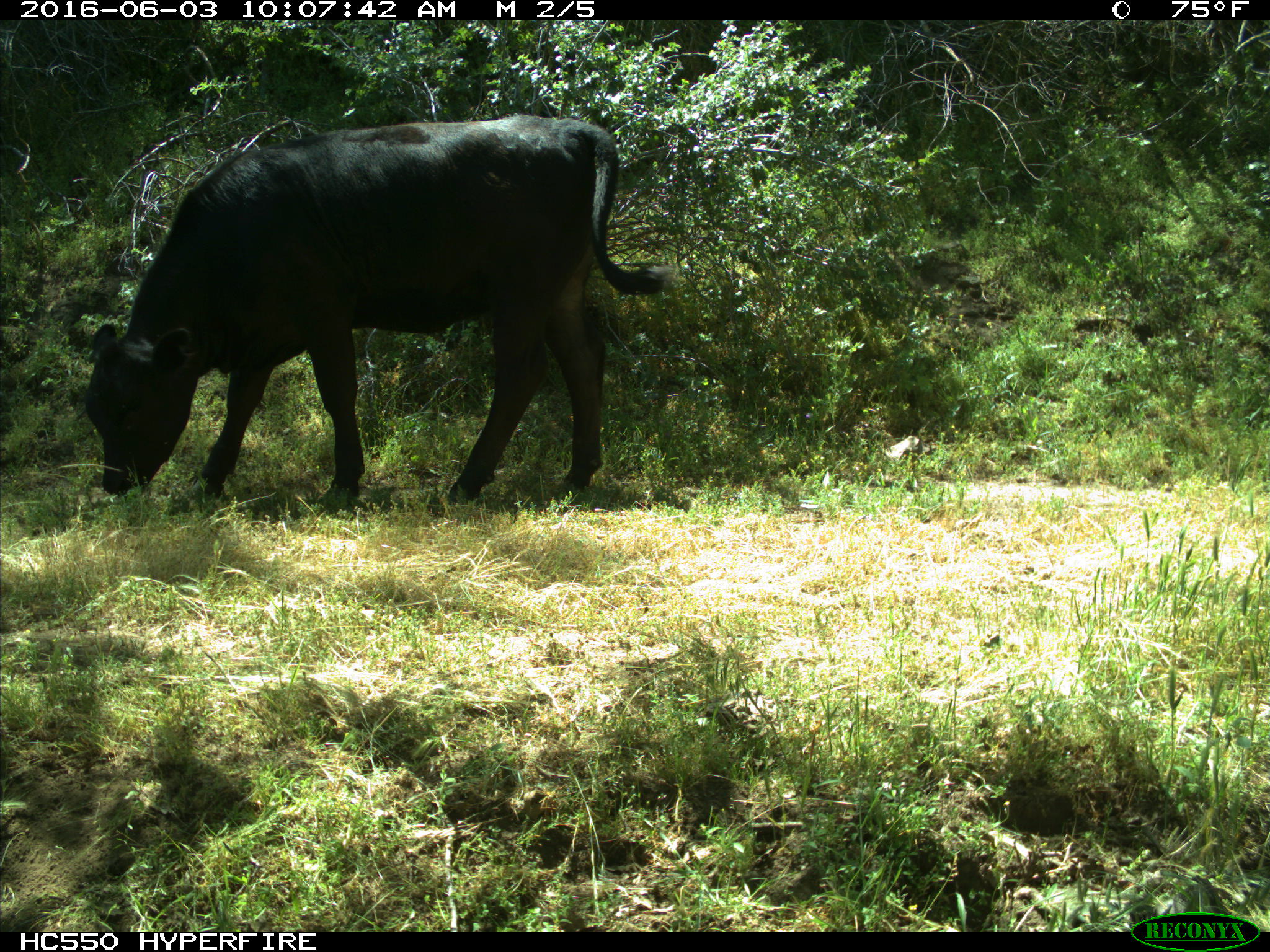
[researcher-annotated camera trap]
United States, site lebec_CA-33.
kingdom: Animalia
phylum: Chordata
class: Mammalia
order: Artiodactyla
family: Bovidae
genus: Bos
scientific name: Bos taurus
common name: domestic cow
Bos taurus (domestic cow).